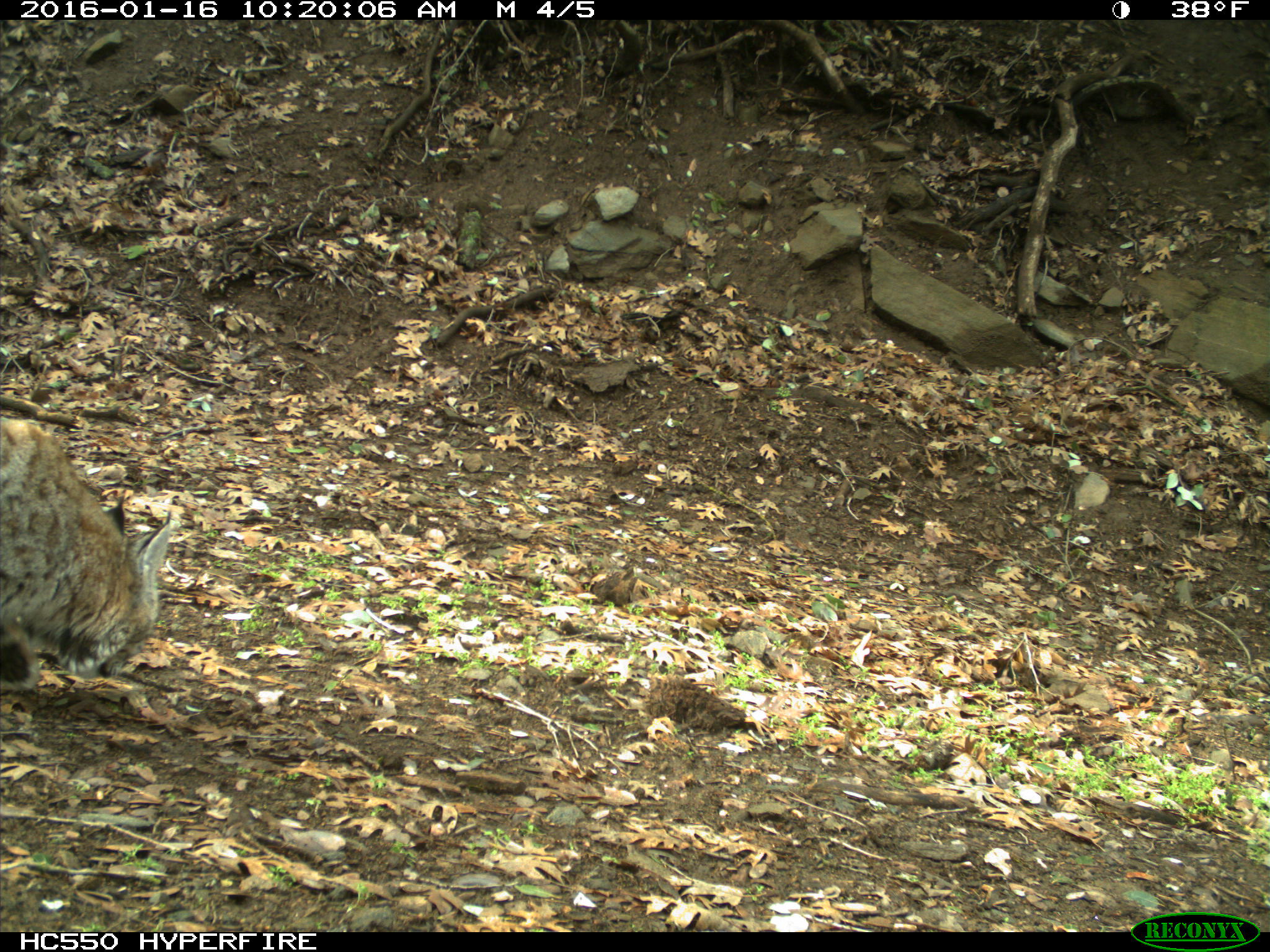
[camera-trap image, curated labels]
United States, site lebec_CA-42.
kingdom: Animalia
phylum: Chordata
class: Mammalia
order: Carnivora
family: Felidae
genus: Lynx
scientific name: Lynx rufus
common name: bobcat